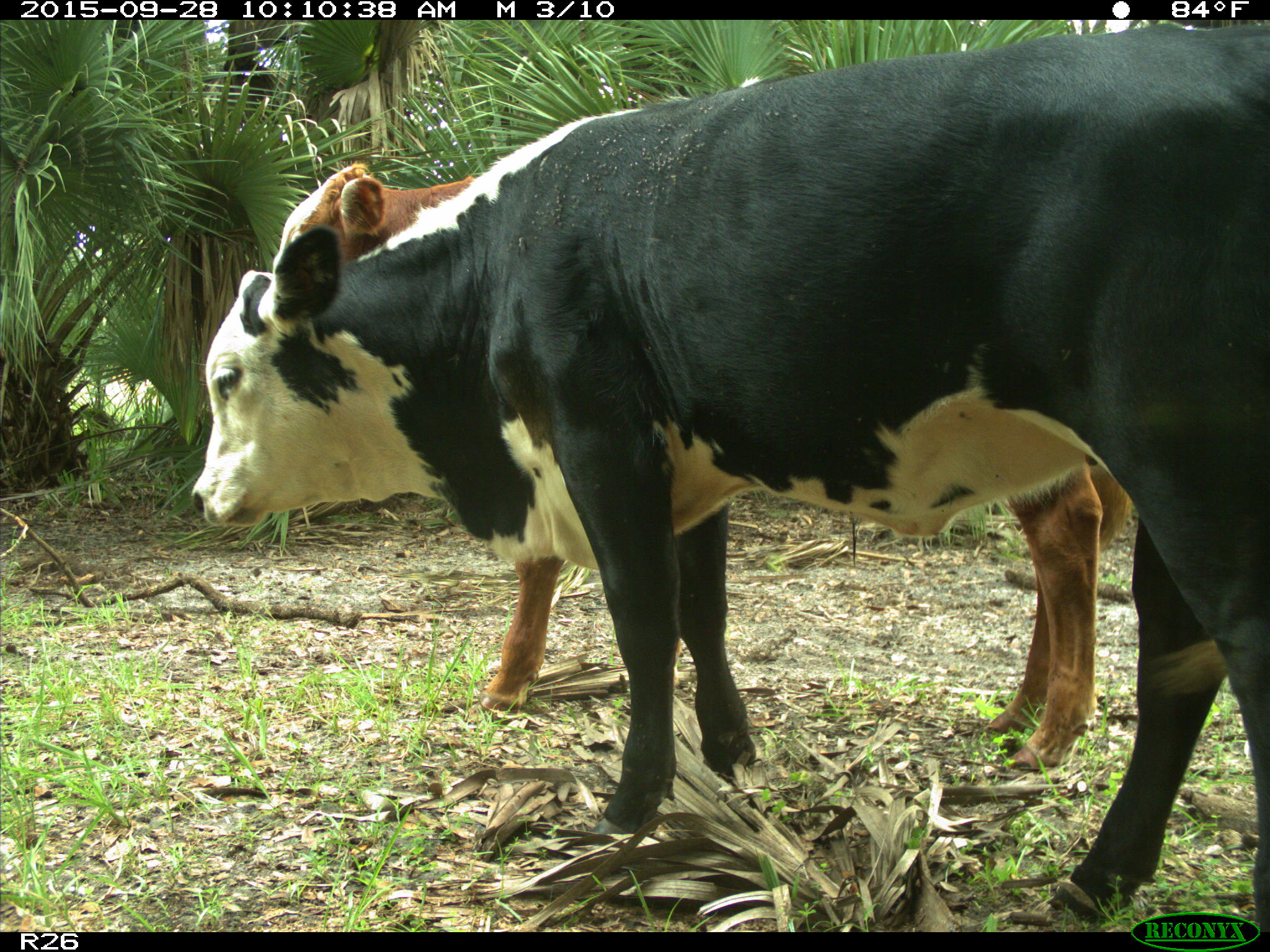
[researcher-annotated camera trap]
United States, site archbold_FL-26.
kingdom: Animalia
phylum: Chordata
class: Mammalia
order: Artiodactyla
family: Bovidae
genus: Bos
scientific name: Bos taurus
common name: domestic cow